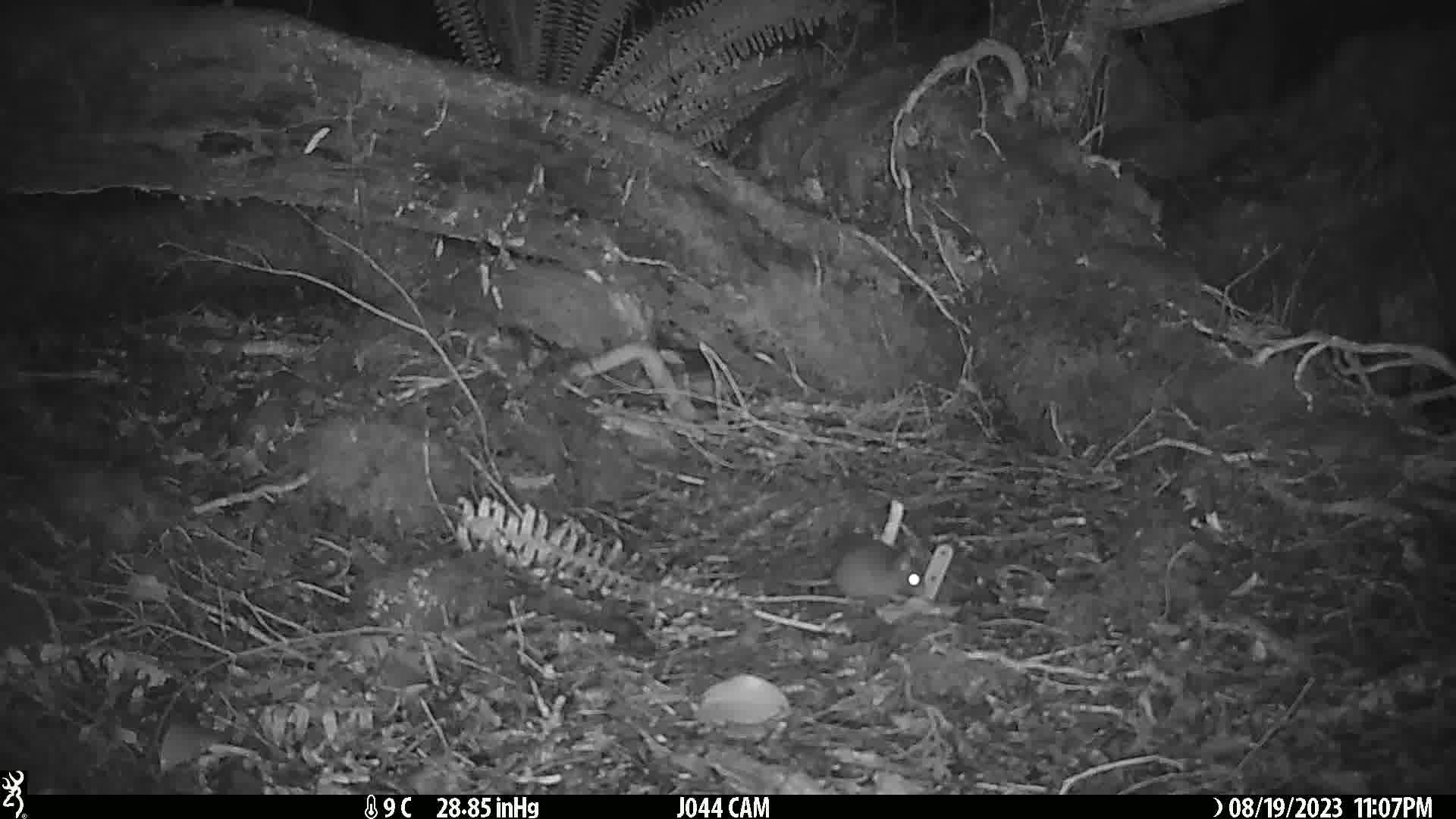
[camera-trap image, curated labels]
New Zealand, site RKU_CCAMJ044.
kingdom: Animalia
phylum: Chordata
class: Mammalia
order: Rodentia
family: Muridae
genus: Rattus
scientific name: Rattus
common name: rat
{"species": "rat (Rattus)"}